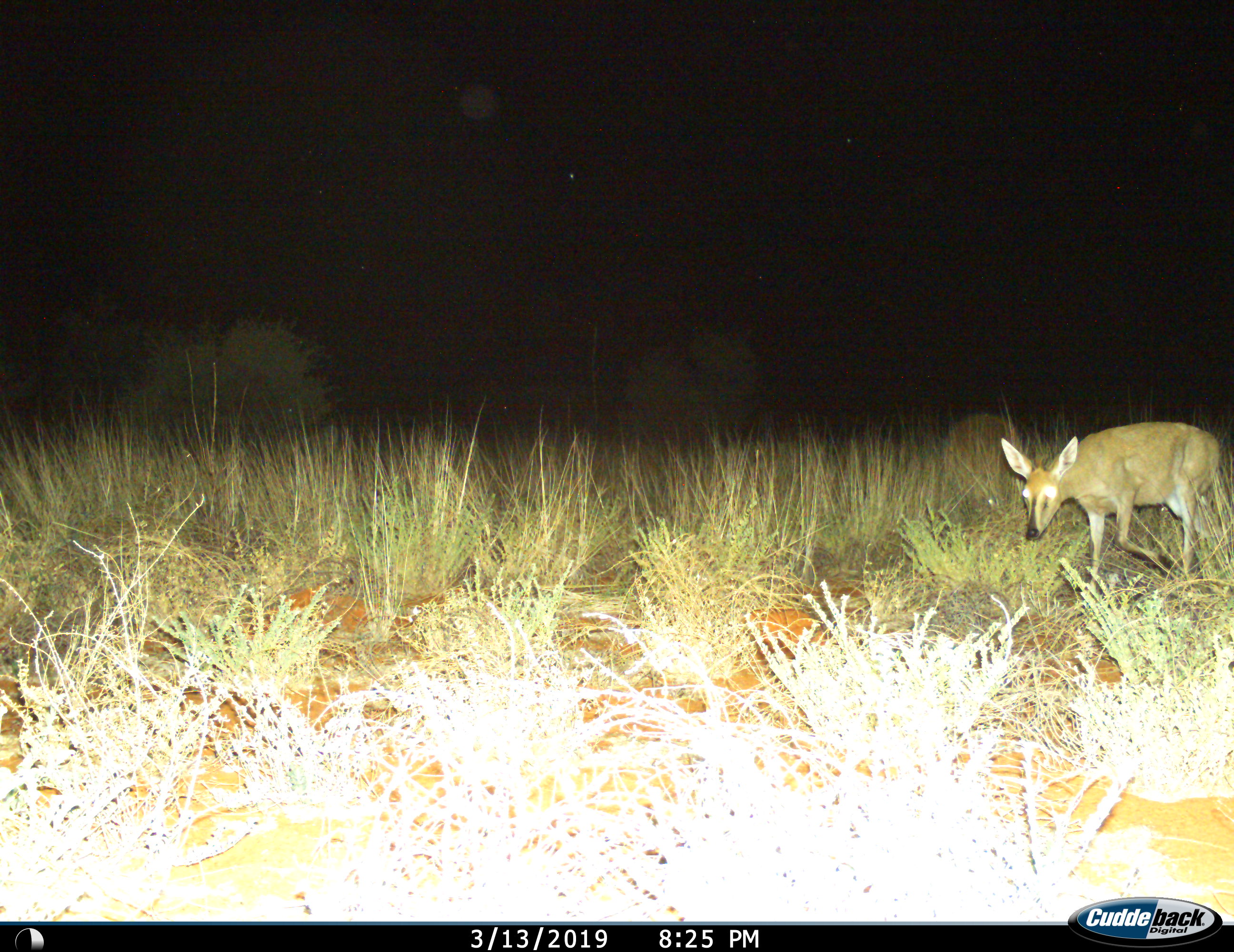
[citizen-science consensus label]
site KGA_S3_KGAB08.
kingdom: Animalia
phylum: Chordata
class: Mammalia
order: Artiodactyla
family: Bovidae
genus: Sylvicapra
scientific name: Sylvicapra grimmia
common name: common duiker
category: duikercommongrey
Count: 1.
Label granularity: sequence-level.